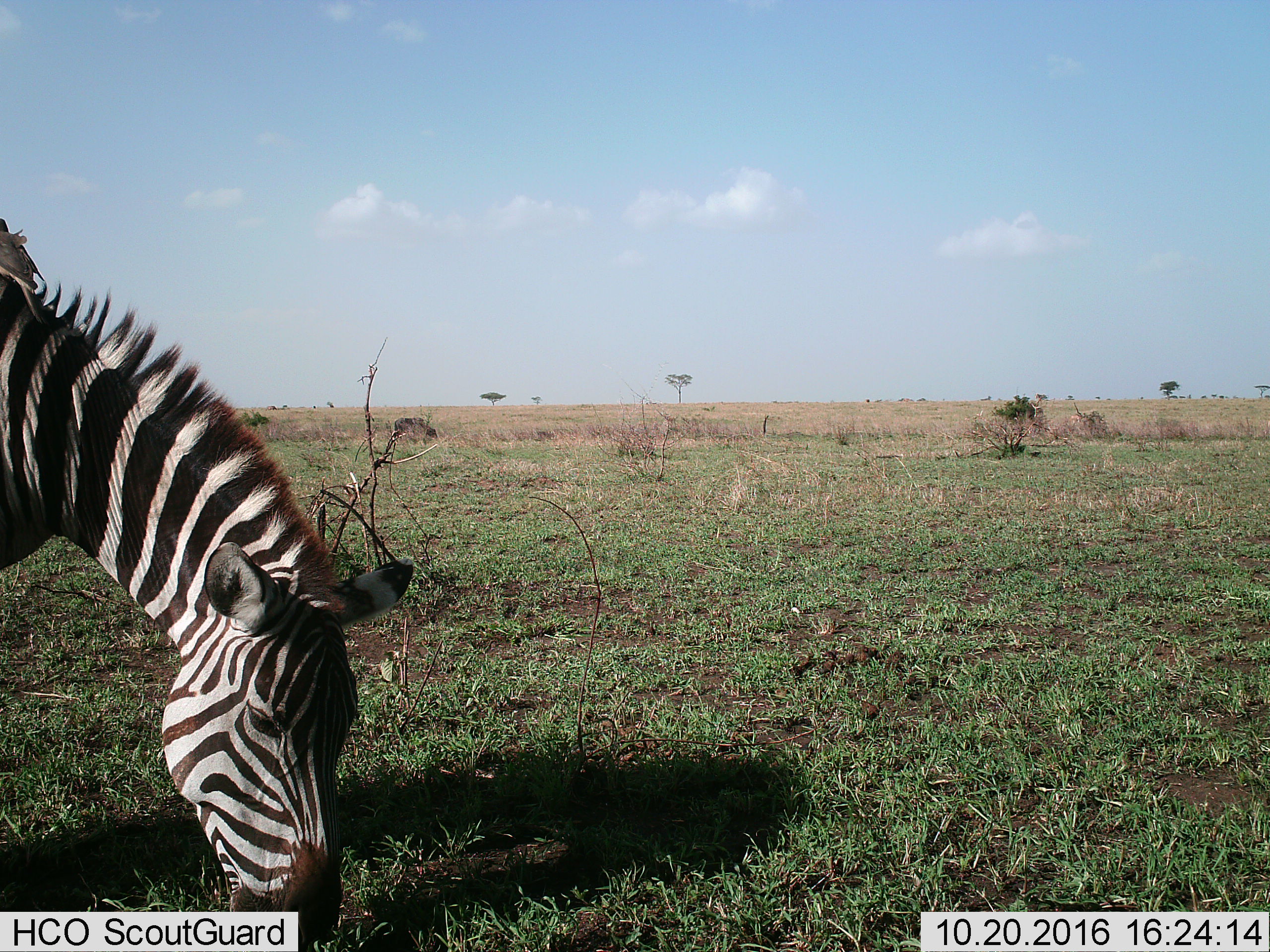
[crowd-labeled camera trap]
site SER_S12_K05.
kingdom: Animalia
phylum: Chordata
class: Mammalia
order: Perissodactyla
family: Equidae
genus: Equus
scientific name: Equus quagga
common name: plains zebra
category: zebraplains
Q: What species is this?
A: Zebraplains (plains zebra) (Equus quagga).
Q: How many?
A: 1.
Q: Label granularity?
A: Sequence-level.